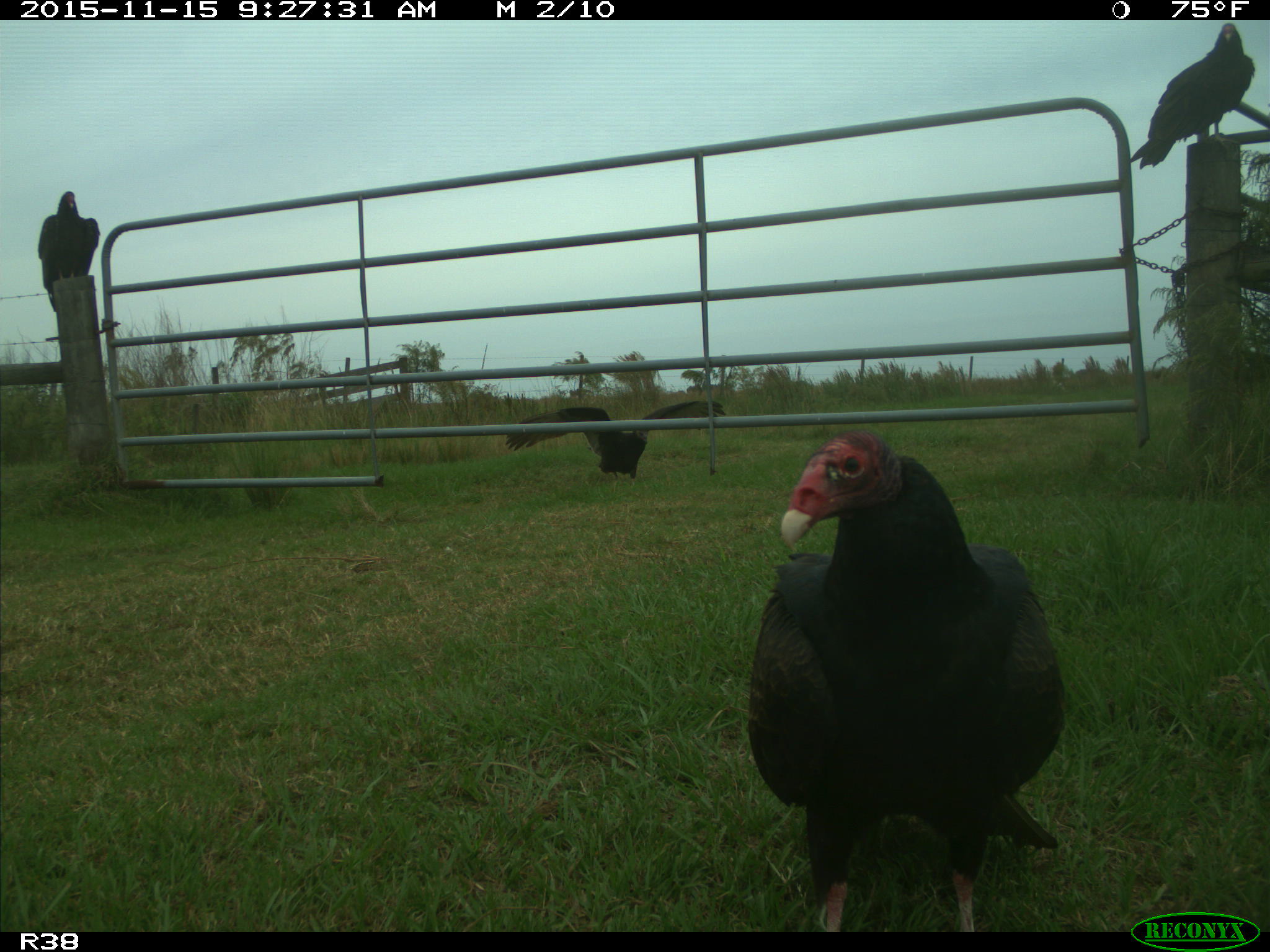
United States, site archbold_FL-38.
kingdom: Animalia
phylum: Chordata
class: Aves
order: Accipitriformes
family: Accipitridae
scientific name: Accipitridae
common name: acciptirids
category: unidentified accipitrid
Unidentified accipitrid (acciptirids) (Accipitridae).